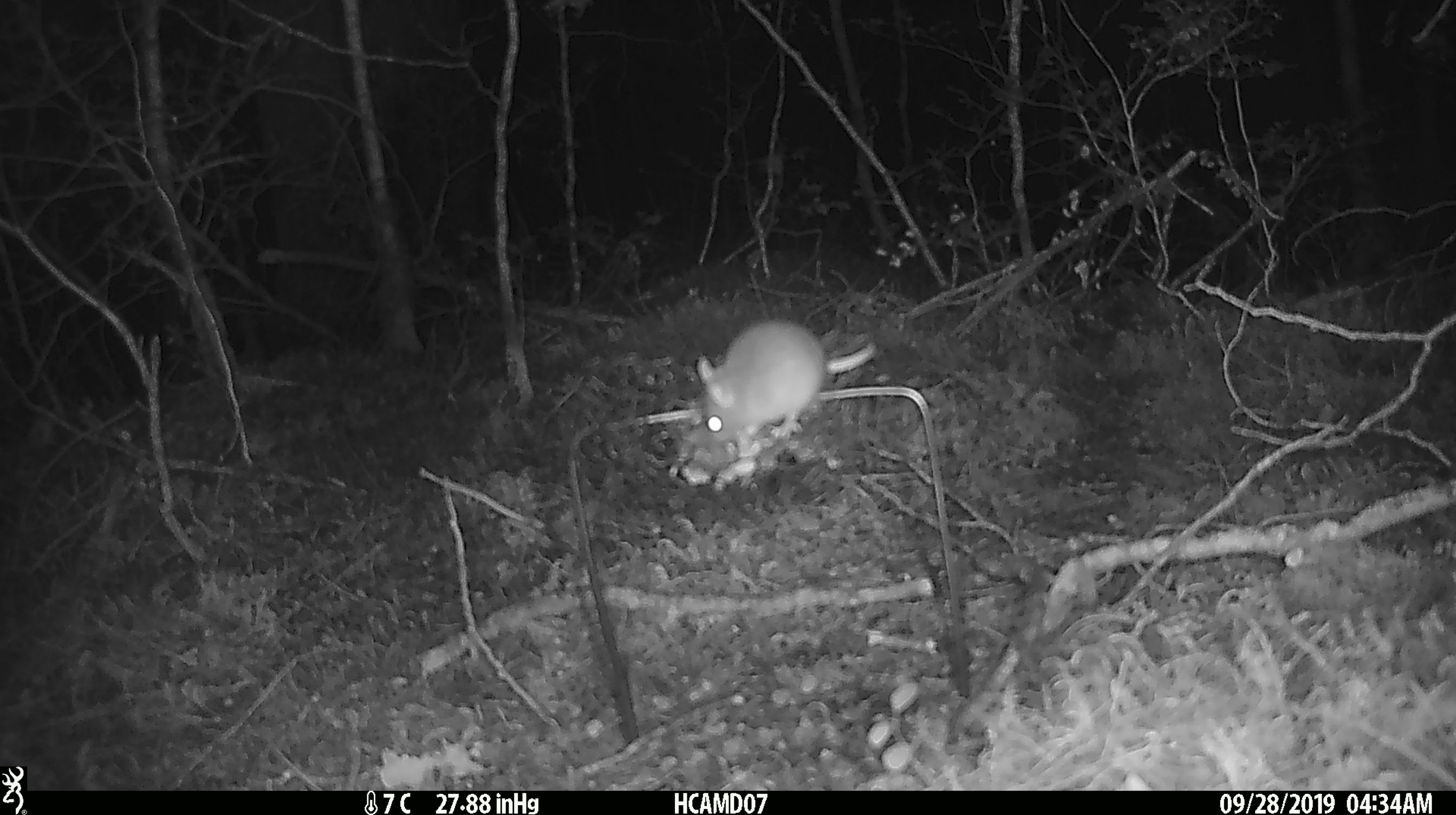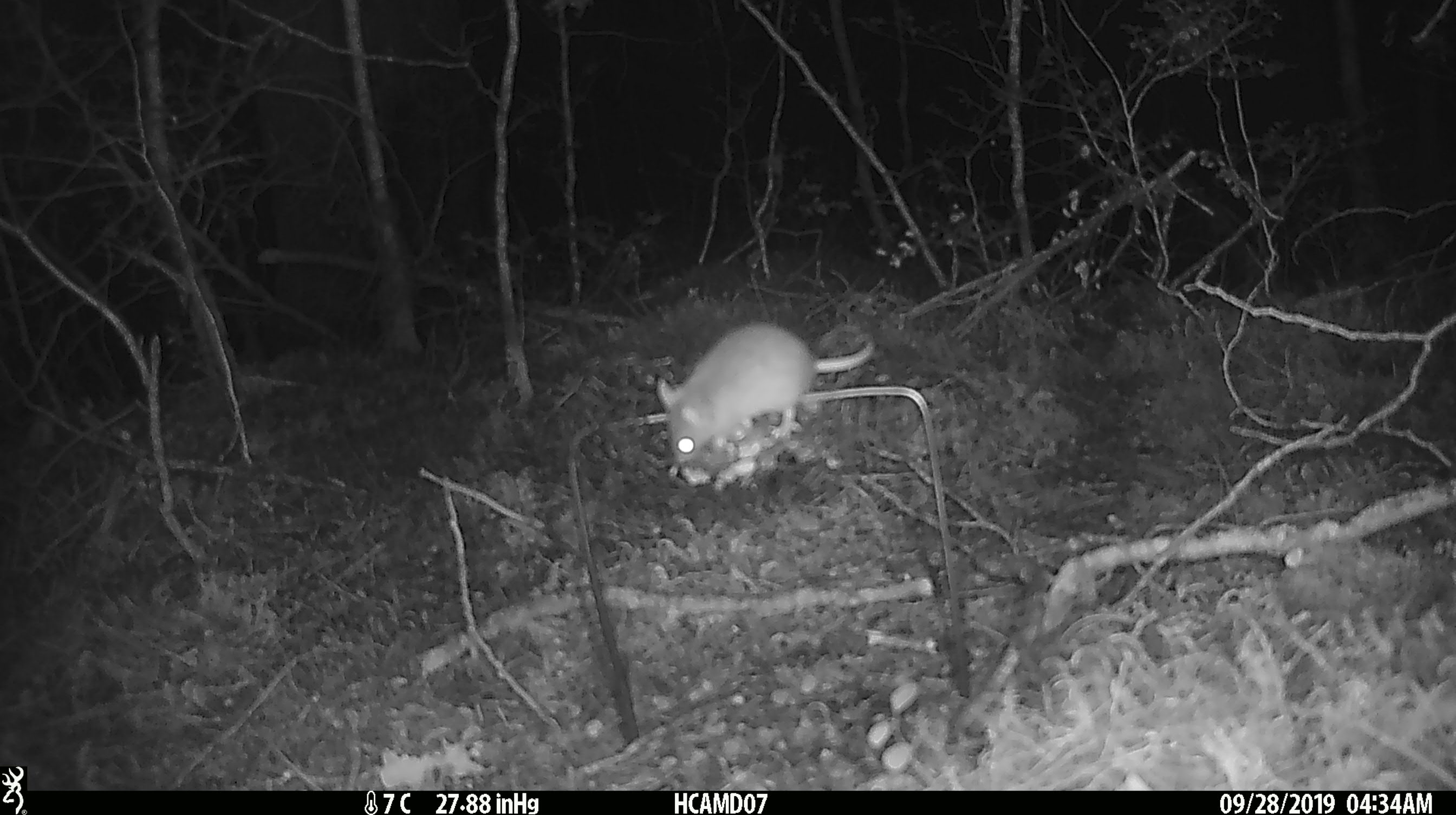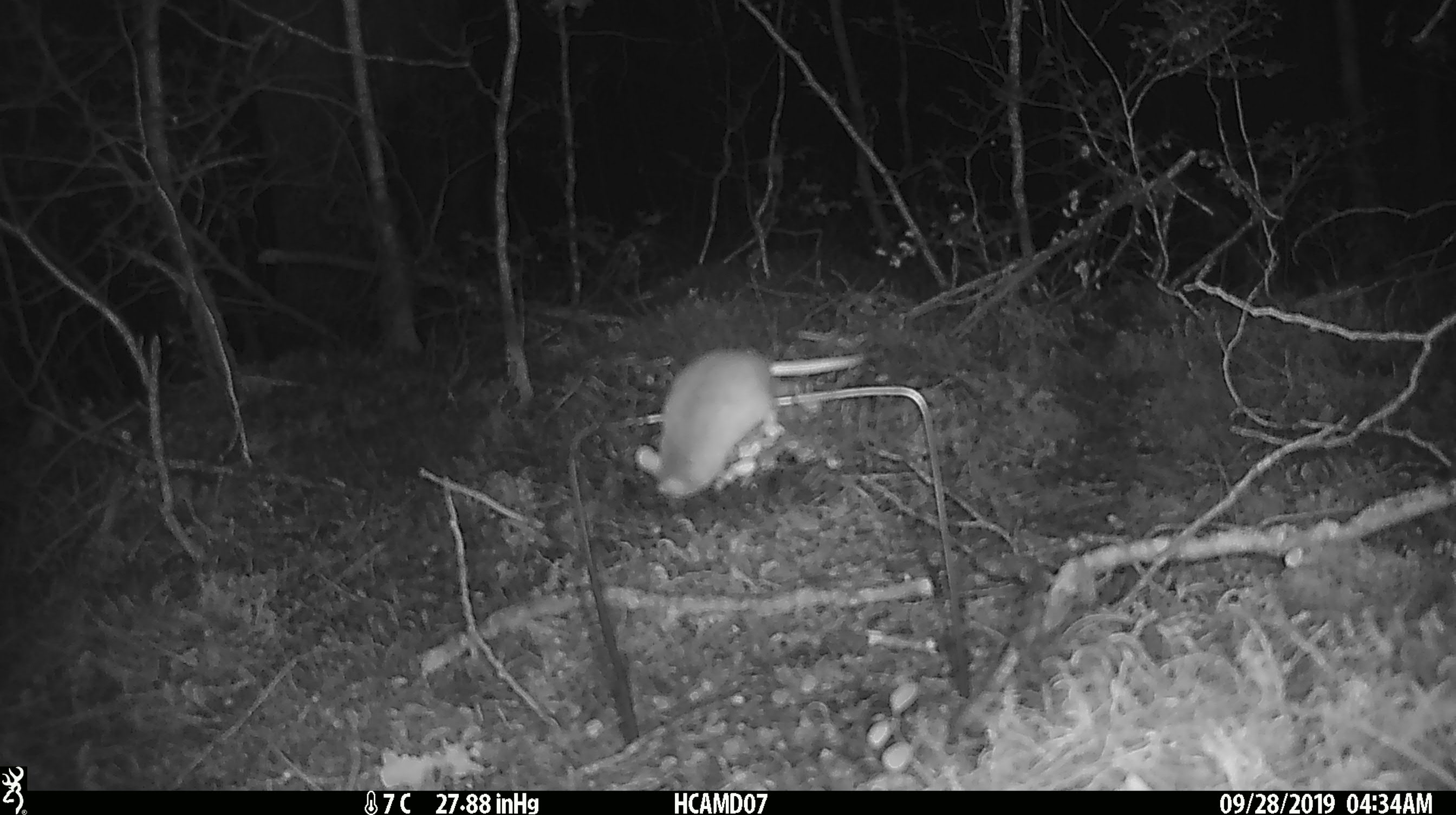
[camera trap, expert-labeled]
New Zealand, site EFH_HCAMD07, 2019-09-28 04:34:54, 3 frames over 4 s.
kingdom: Animalia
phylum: Chordata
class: Mammalia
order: Rodentia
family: Muridae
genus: Mus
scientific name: Mus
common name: mouse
Mouse (Mus).